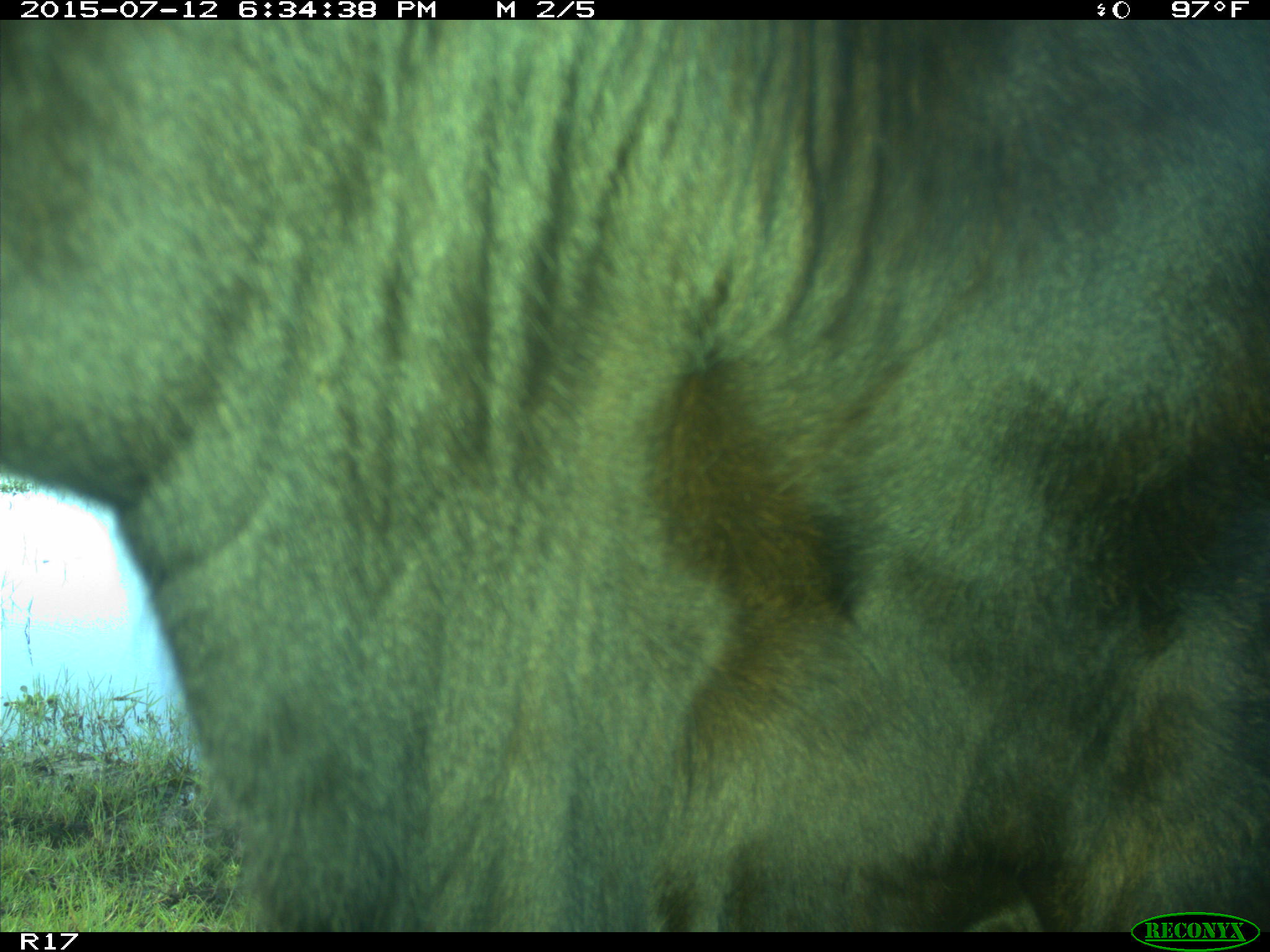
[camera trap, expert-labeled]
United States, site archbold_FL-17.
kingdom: Animalia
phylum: Chordata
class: Mammalia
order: Artiodactyla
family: Bovidae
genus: Bos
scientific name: Bos taurus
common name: domestic cow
Bos taurus (domestic cow).